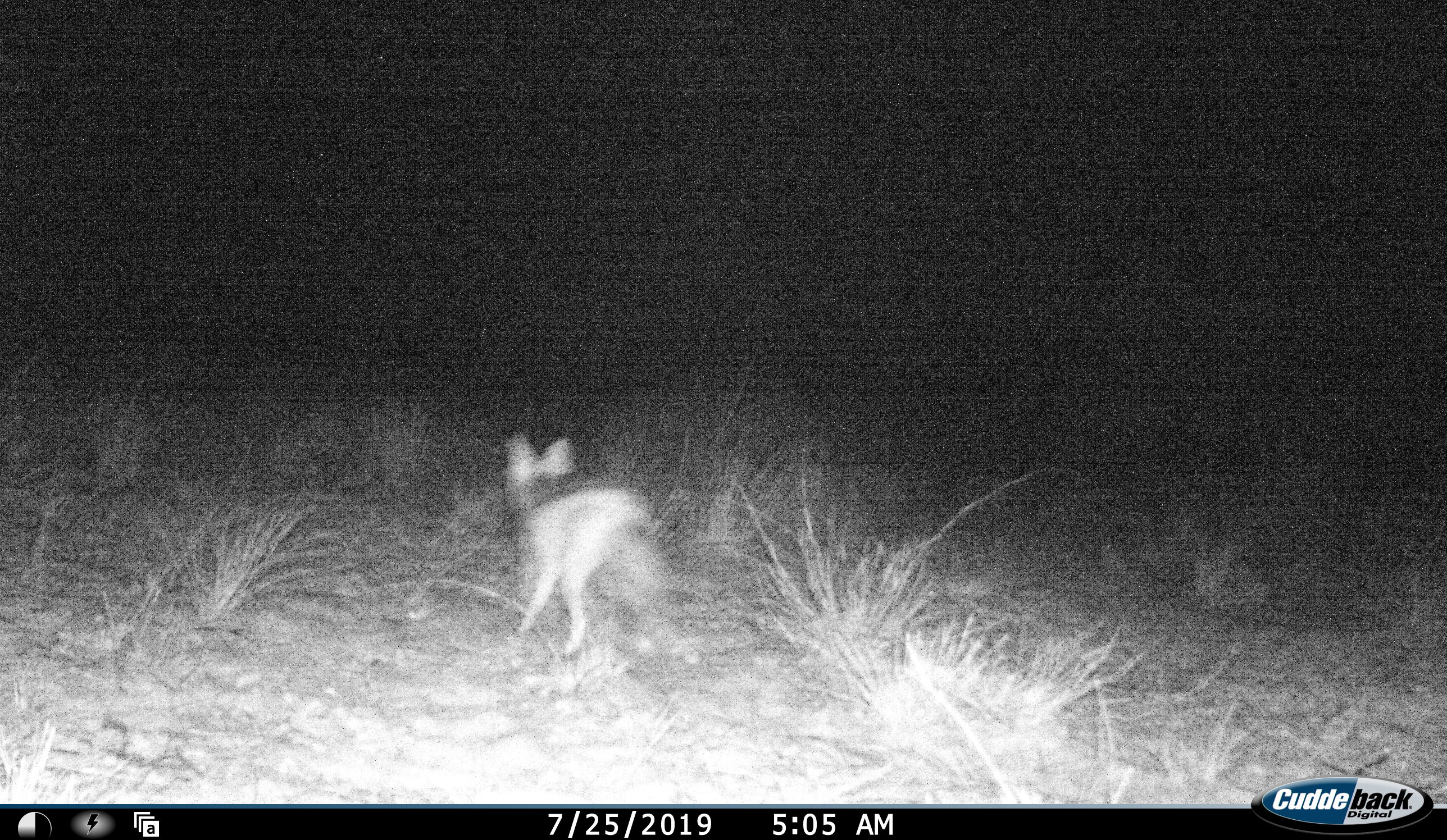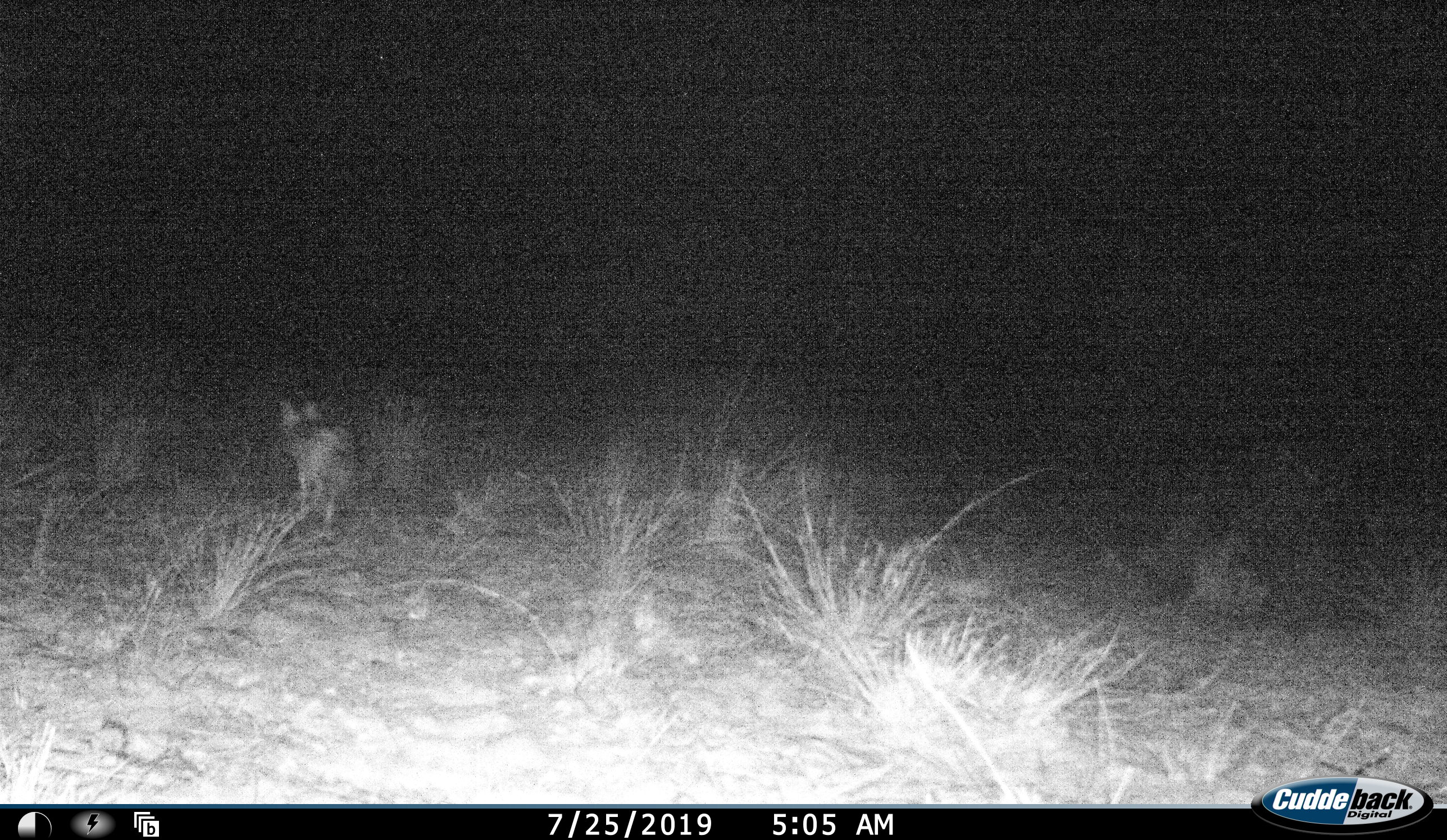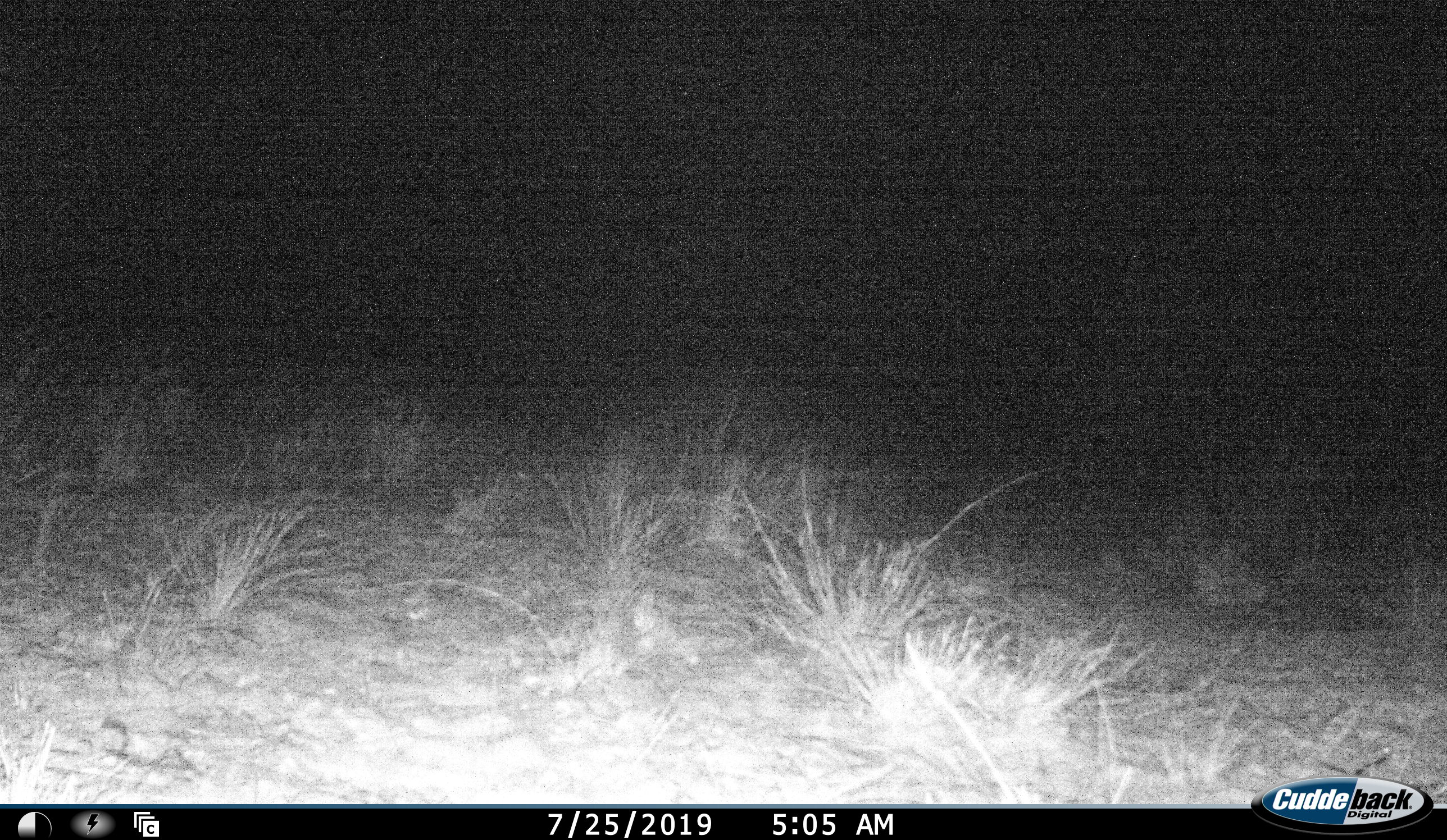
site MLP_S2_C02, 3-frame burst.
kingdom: Animalia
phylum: Chordata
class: Mammalia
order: Carnivora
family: Canidae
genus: Lupulella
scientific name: Lupulella mesomelas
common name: black-backed jackal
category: jackalblackbacked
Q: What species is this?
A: Jackalblackbacked (black-backed jackal) (Lupulella mesomelas).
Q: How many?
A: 1.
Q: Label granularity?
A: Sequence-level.